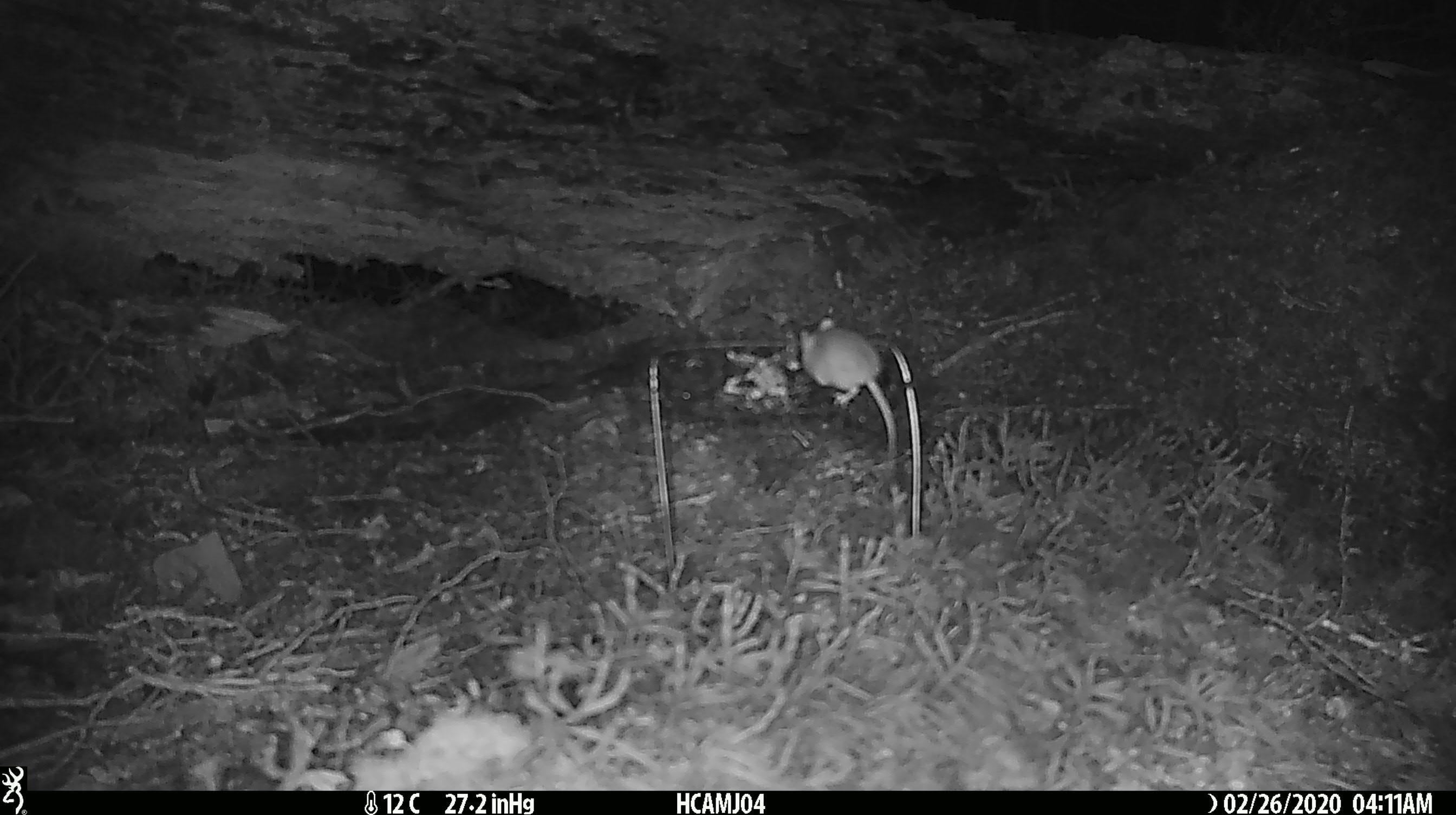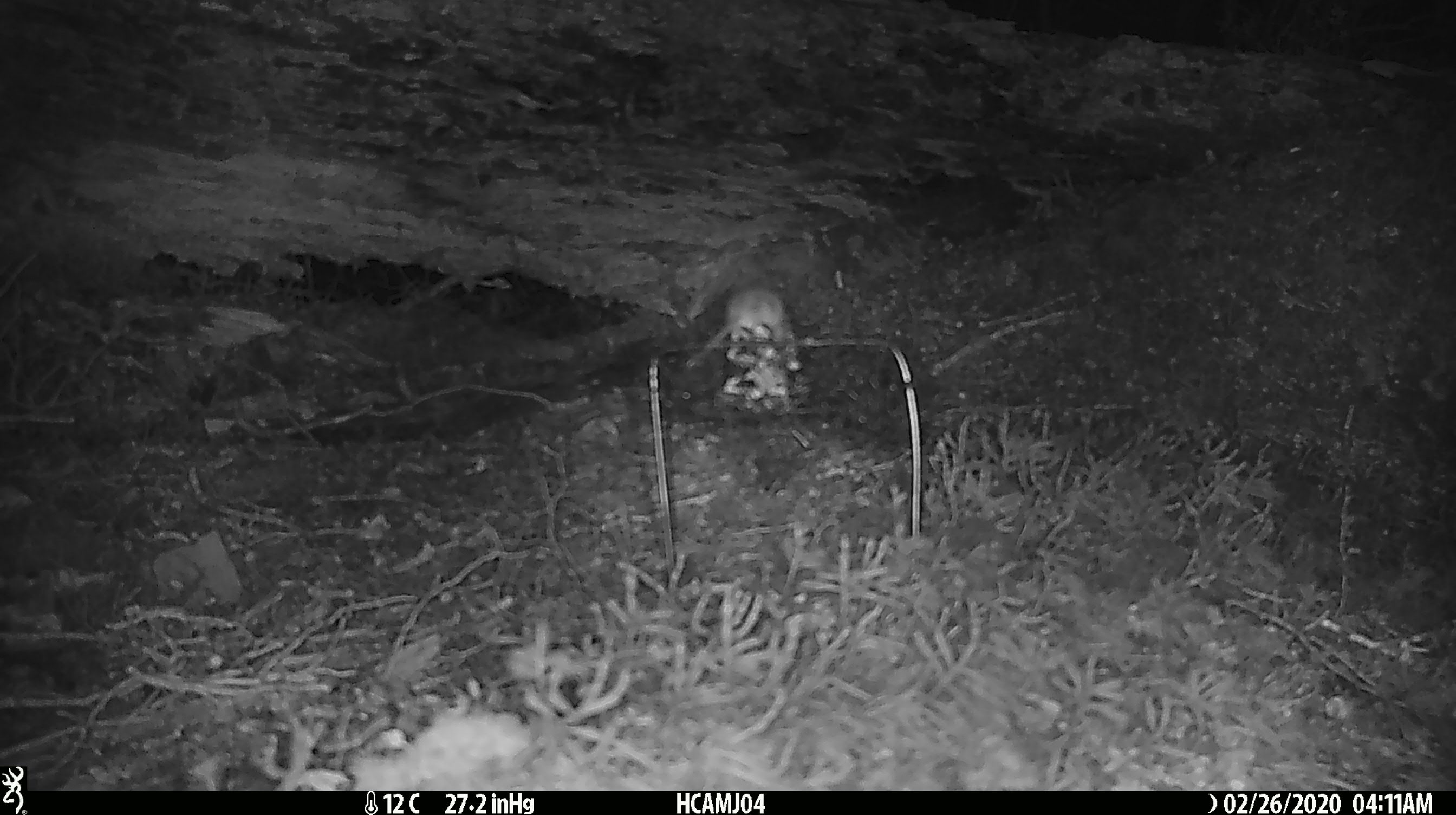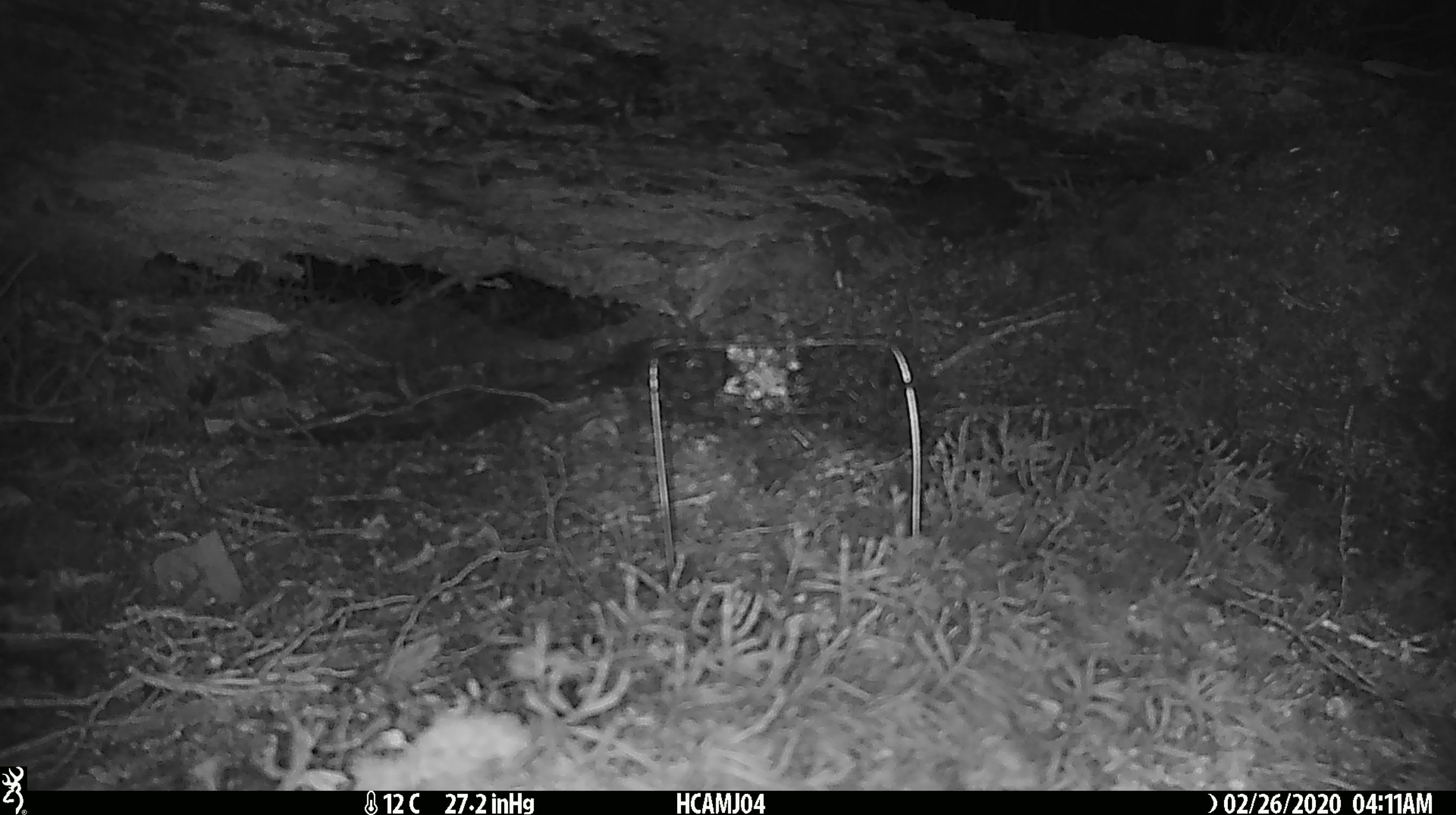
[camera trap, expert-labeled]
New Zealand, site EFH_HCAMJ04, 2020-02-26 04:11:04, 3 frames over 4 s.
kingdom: Animalia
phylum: Chordata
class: Mammalia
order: Rodentia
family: Muridae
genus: Mus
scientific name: Mus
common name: mouse